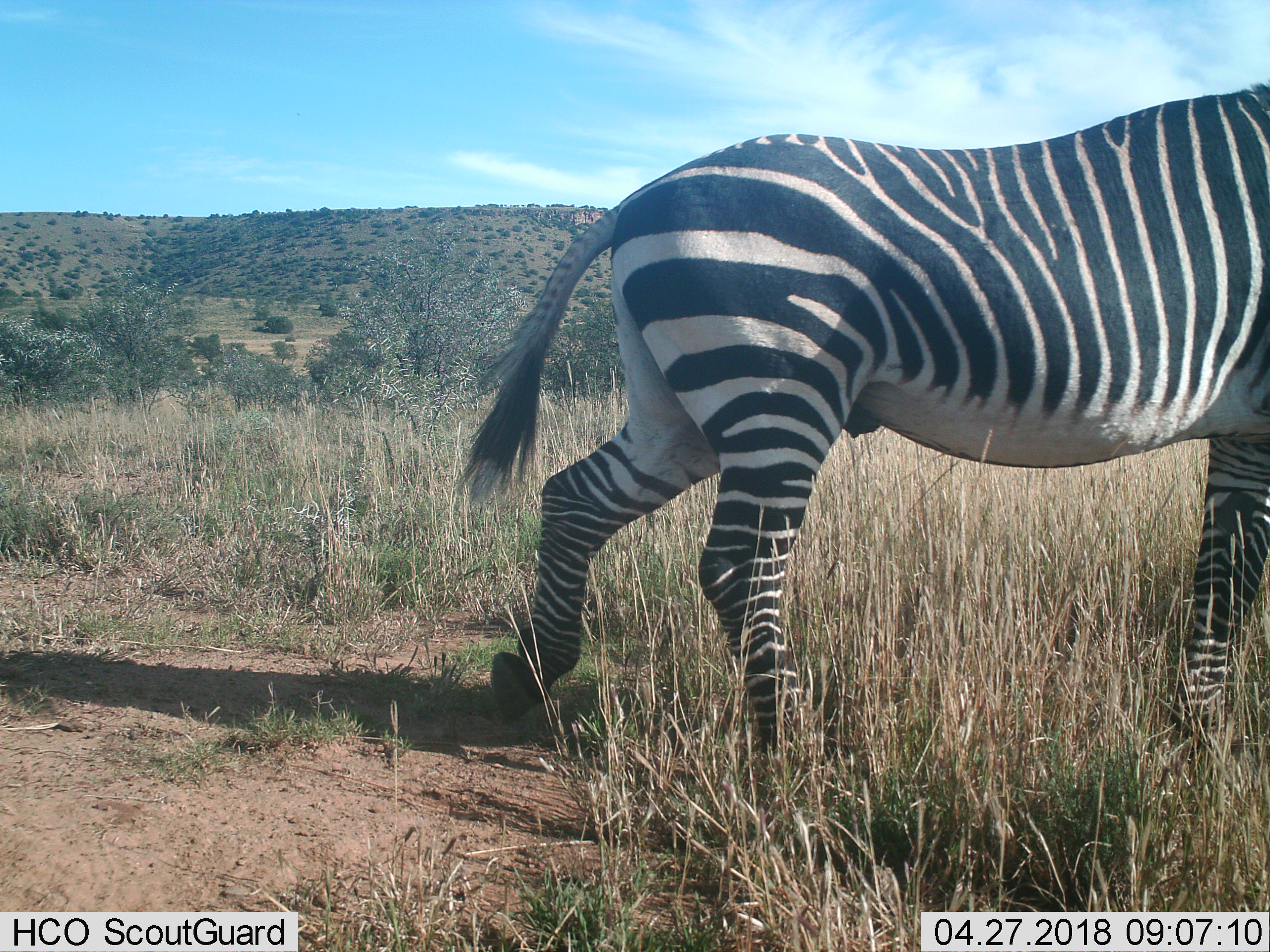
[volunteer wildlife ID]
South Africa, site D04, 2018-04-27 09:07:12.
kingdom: Animalia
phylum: Chordata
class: Mammalia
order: Perissodactyla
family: Equidae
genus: Equus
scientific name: Equus zebra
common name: mountain zebra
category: zebramountain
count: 1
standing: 40%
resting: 0%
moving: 70%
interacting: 0%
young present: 10%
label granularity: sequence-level